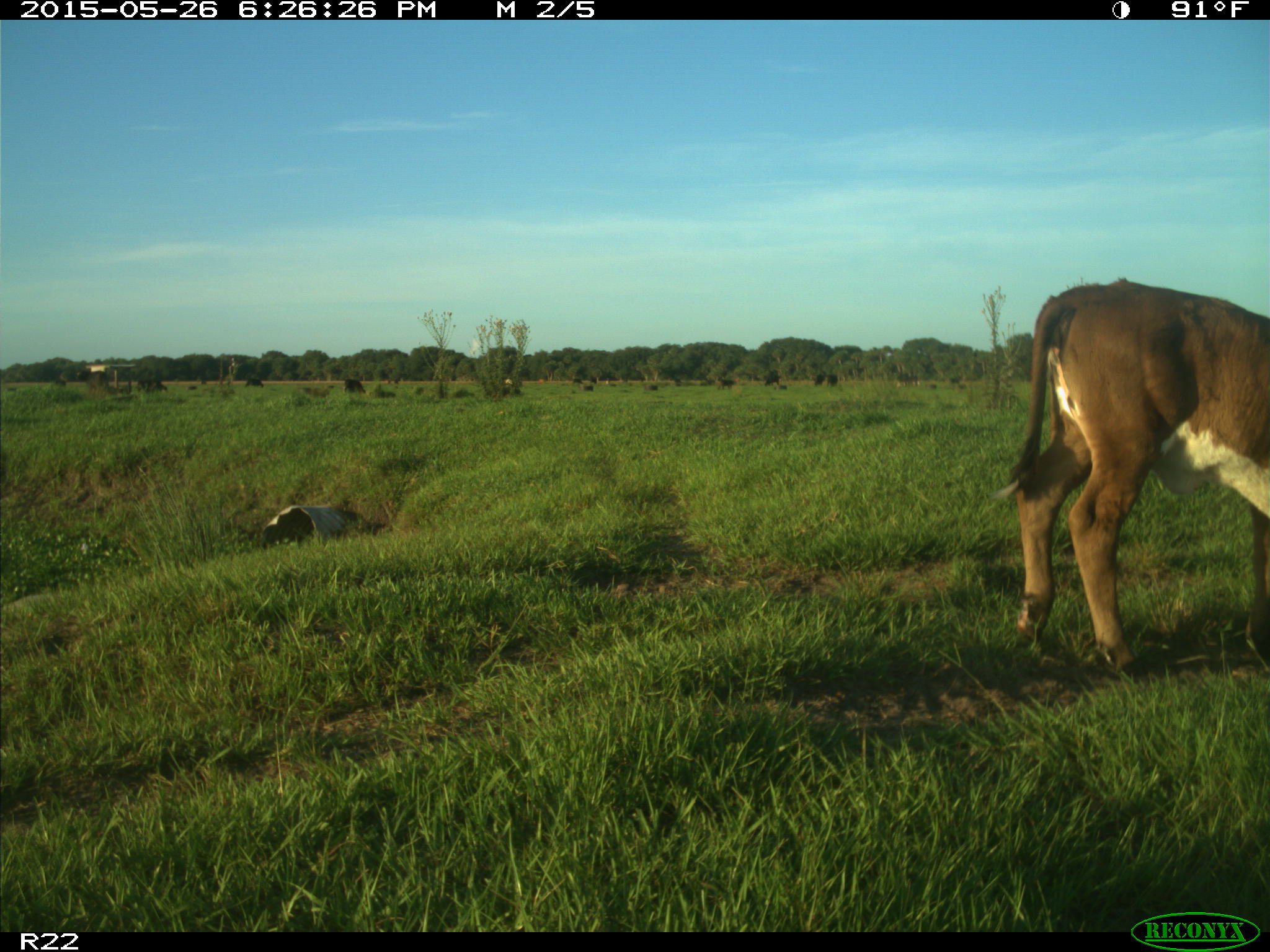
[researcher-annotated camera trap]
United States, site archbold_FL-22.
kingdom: Animalia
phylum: Chordata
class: Mammalia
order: Artiodactyla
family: Bovidae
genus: Bos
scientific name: Bos taurus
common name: domestic cow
Bos taurus (domestic cow).